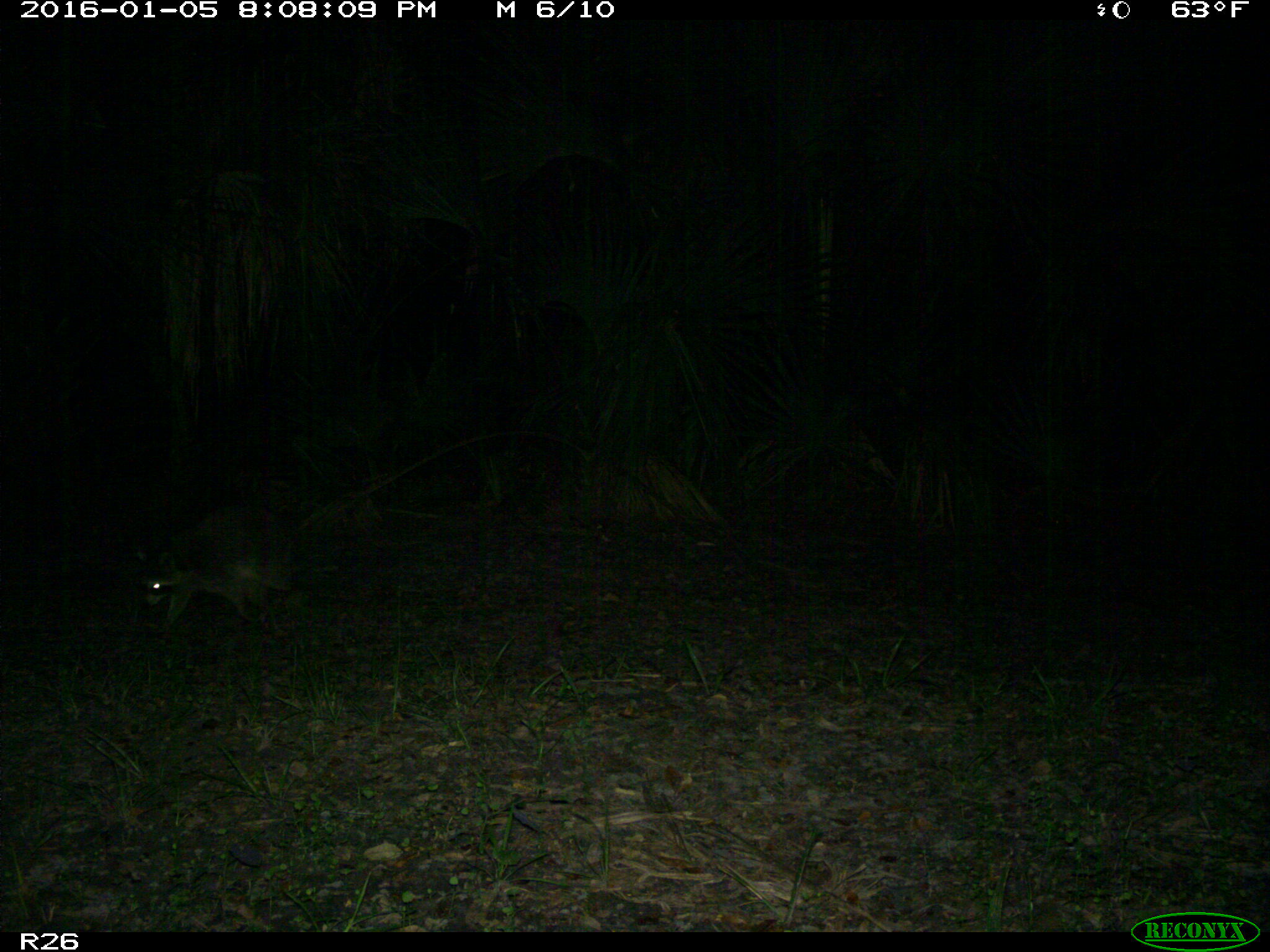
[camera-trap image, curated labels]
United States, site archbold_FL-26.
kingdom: Animalia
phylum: Chordata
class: Mammalia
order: Artiodactyla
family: Bovidae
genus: Bos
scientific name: Bos taurus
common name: domestic cow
Bos taurus (domestic cow).